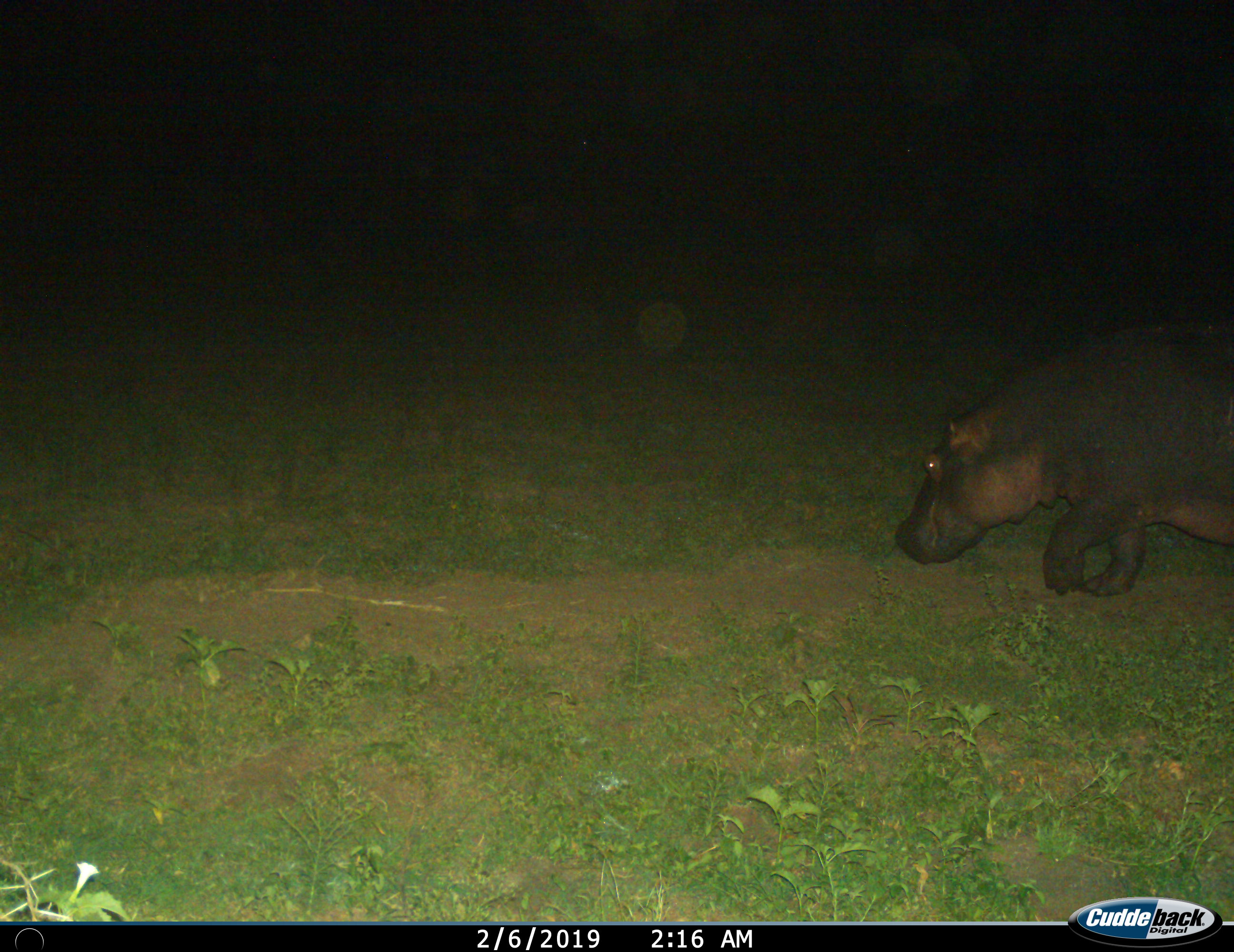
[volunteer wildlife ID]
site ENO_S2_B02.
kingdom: Animalia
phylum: Chordata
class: Mammalia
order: Artiodactyla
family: Hippopotamidae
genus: Hippopotamus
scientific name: Hippopotamus amphibius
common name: hippopotamus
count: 1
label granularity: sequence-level